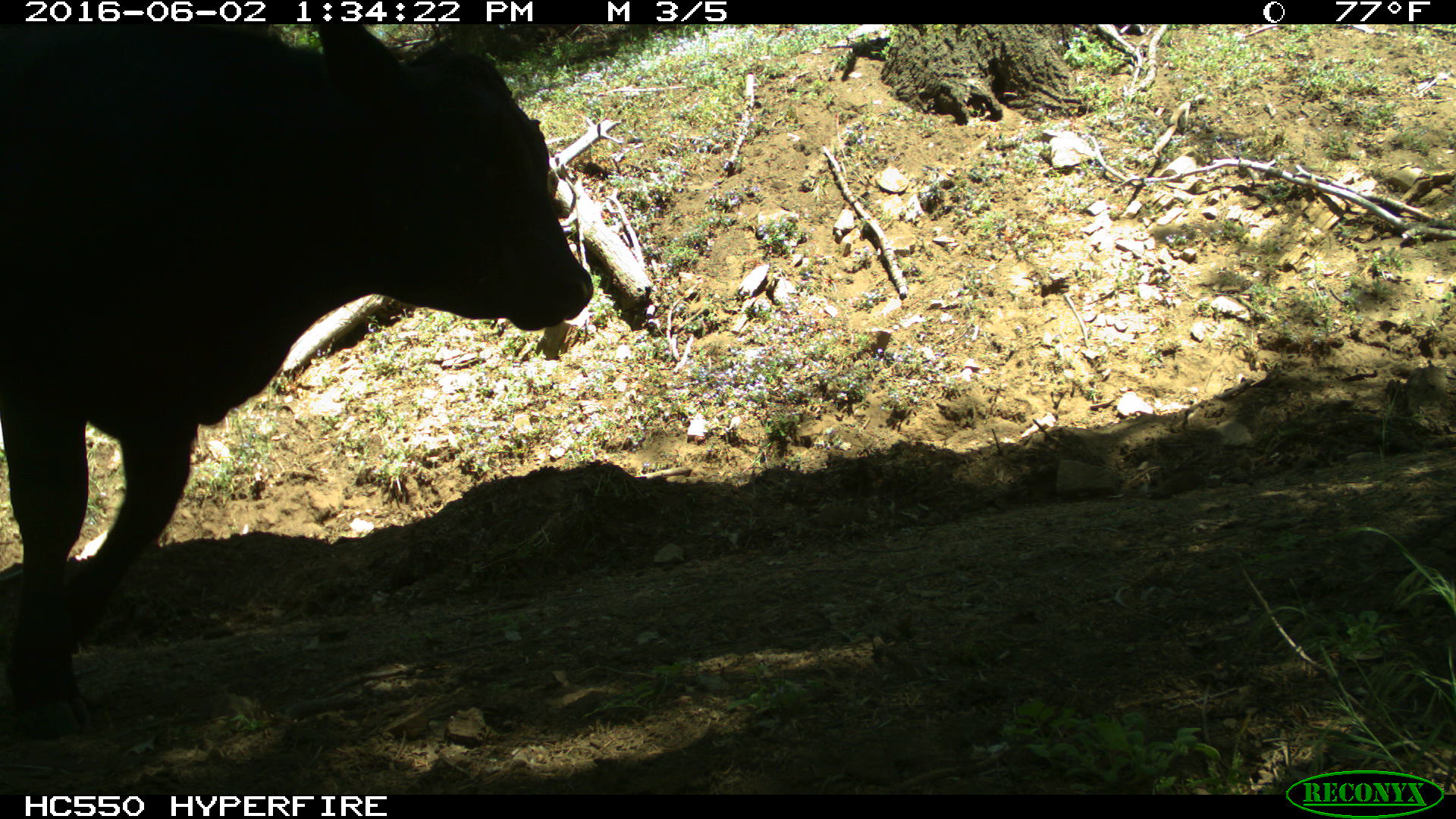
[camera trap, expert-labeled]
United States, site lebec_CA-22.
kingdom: Animalia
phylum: Chordata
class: Mammalia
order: Artiodactyla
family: Bovidae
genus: Bos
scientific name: Bos taurus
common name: domestic cow